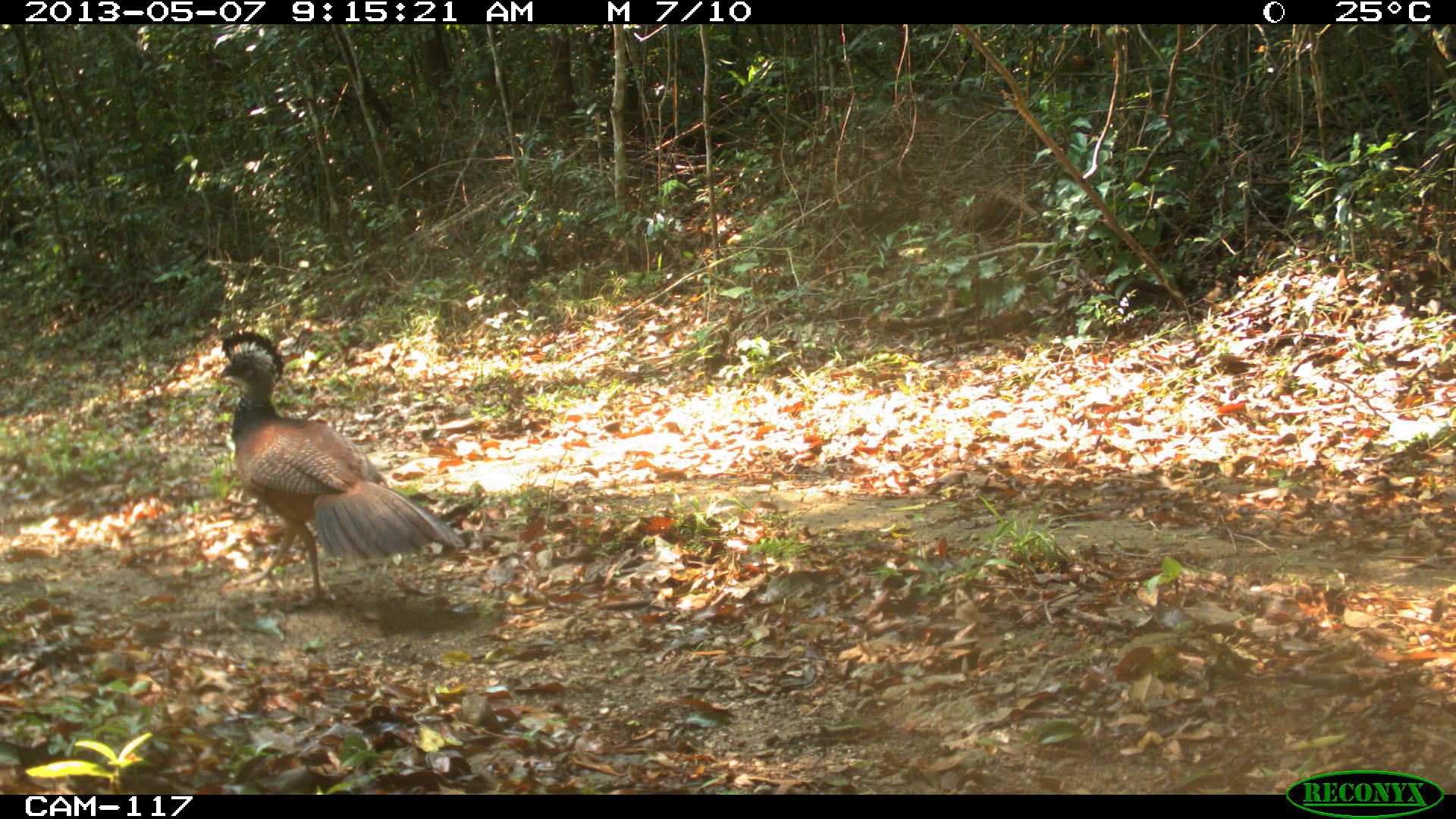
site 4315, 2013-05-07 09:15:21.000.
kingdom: Animalia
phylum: Chordata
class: Aves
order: Galliformes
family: Cracidae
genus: Crax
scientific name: Crax rubra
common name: great curassow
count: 1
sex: female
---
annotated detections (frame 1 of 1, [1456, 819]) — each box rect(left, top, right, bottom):
crax rubra: rect(218, 330, 465, 609)